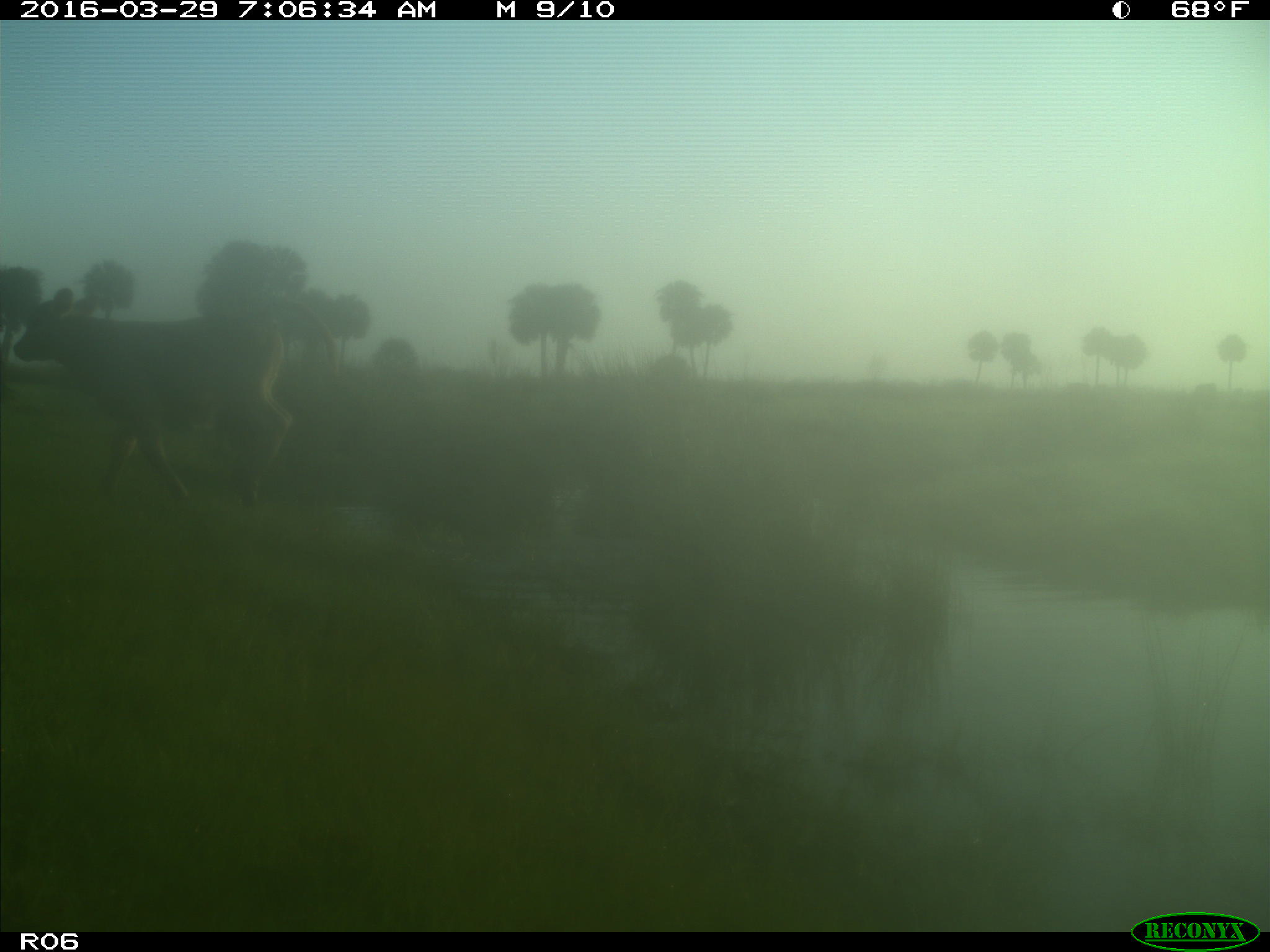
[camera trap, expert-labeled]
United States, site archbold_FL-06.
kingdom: Animalia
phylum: Chordata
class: Mammalia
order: Artiodactyla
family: Bovidae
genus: Bos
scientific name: Bos taurus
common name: domestic cow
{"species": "Bos taurus (domestic cow)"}